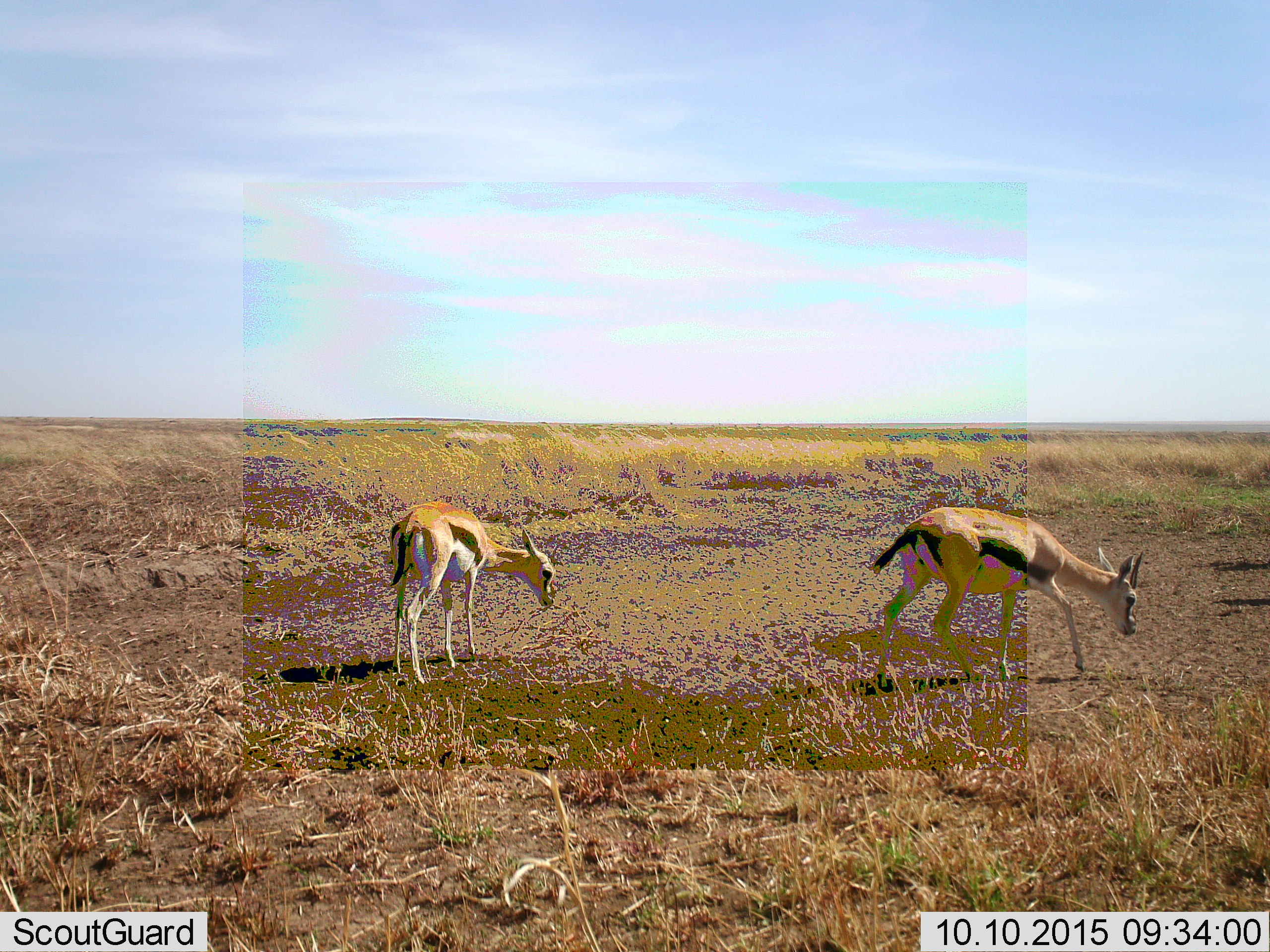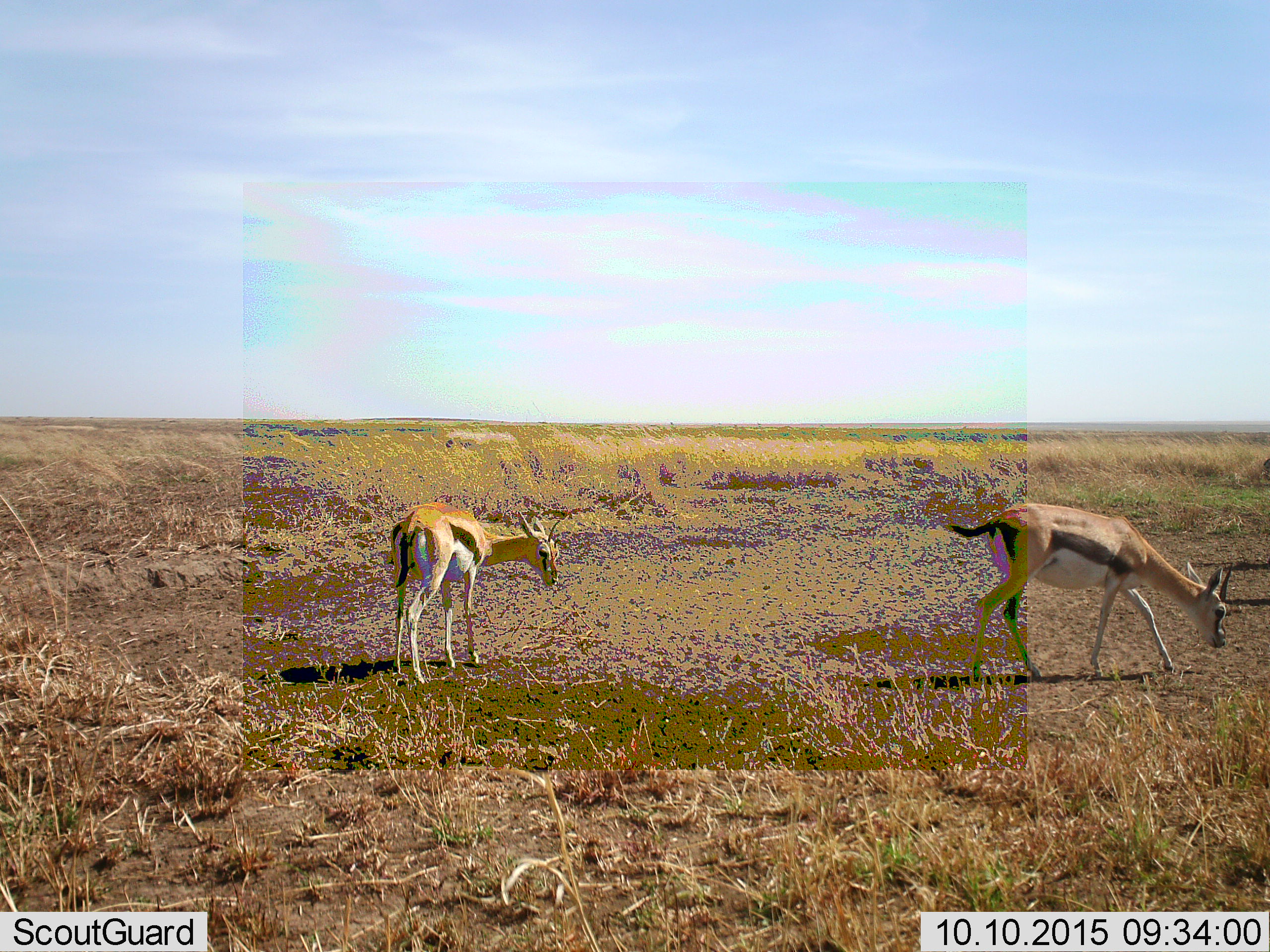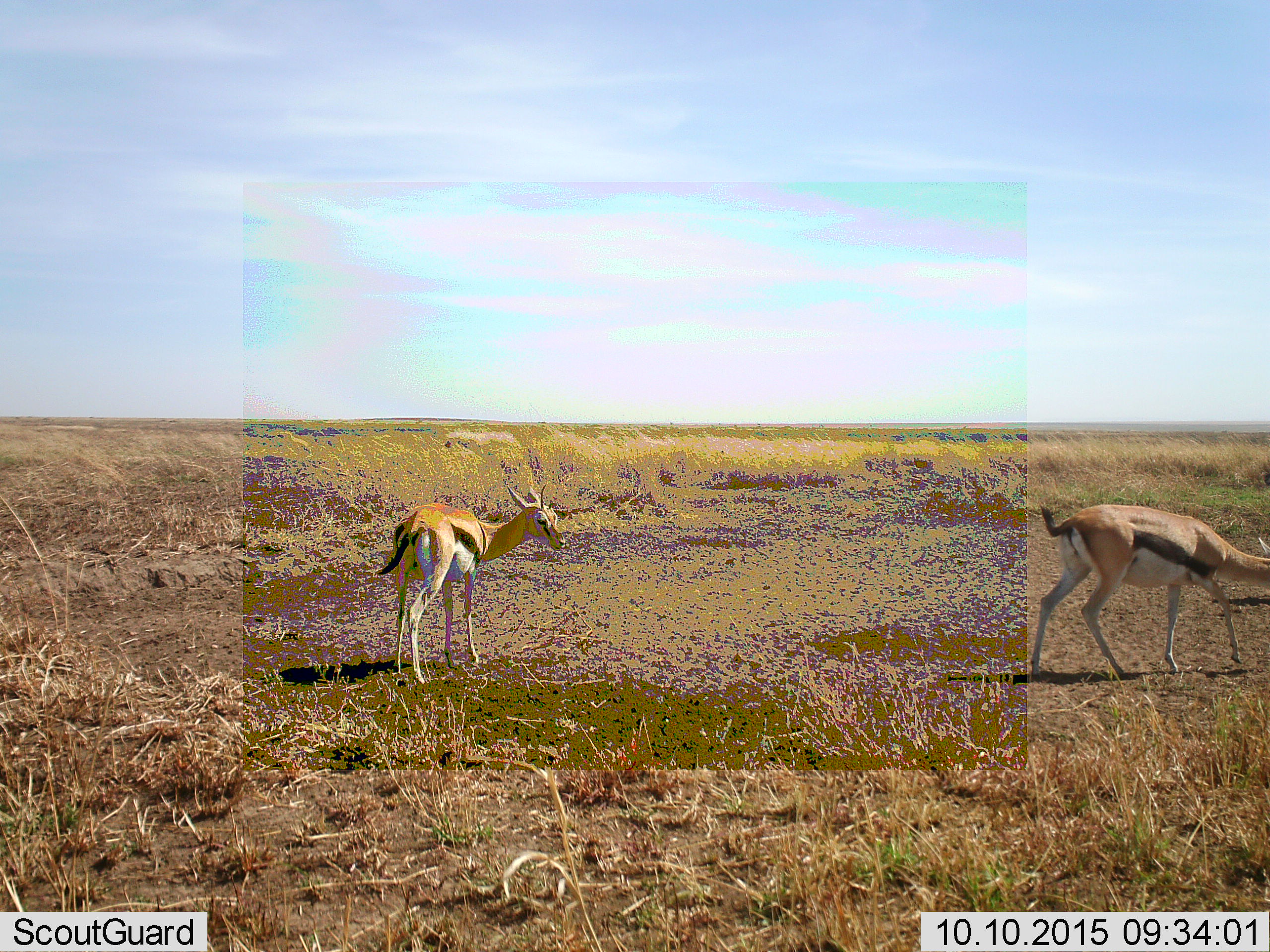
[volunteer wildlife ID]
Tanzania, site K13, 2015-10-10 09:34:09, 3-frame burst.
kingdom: Animalia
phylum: Chordata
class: Mammalia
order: Artiodactyla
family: Bovidae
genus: Eudorcas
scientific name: Eudorcas thomsonii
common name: thomson's gazelle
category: gazellethomsons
Gazellethomsons (thomson's gazelle) (Eudorcas thomsonii), count 2. Behavior (volunteer vote fractions): standing 12%, resting 0%, moving 50%, interacting 0%. Young present (vote fraction): 25%. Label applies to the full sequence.